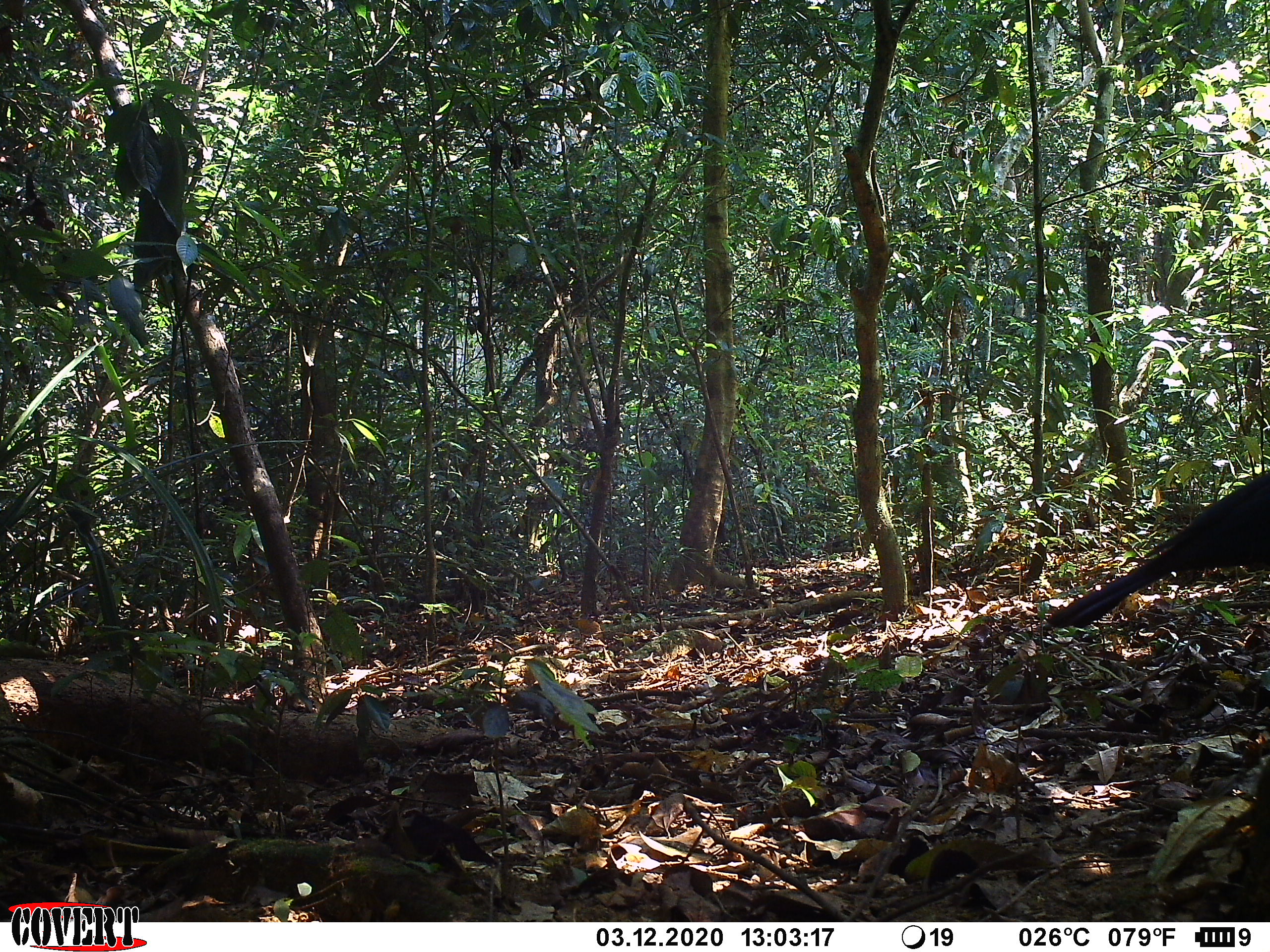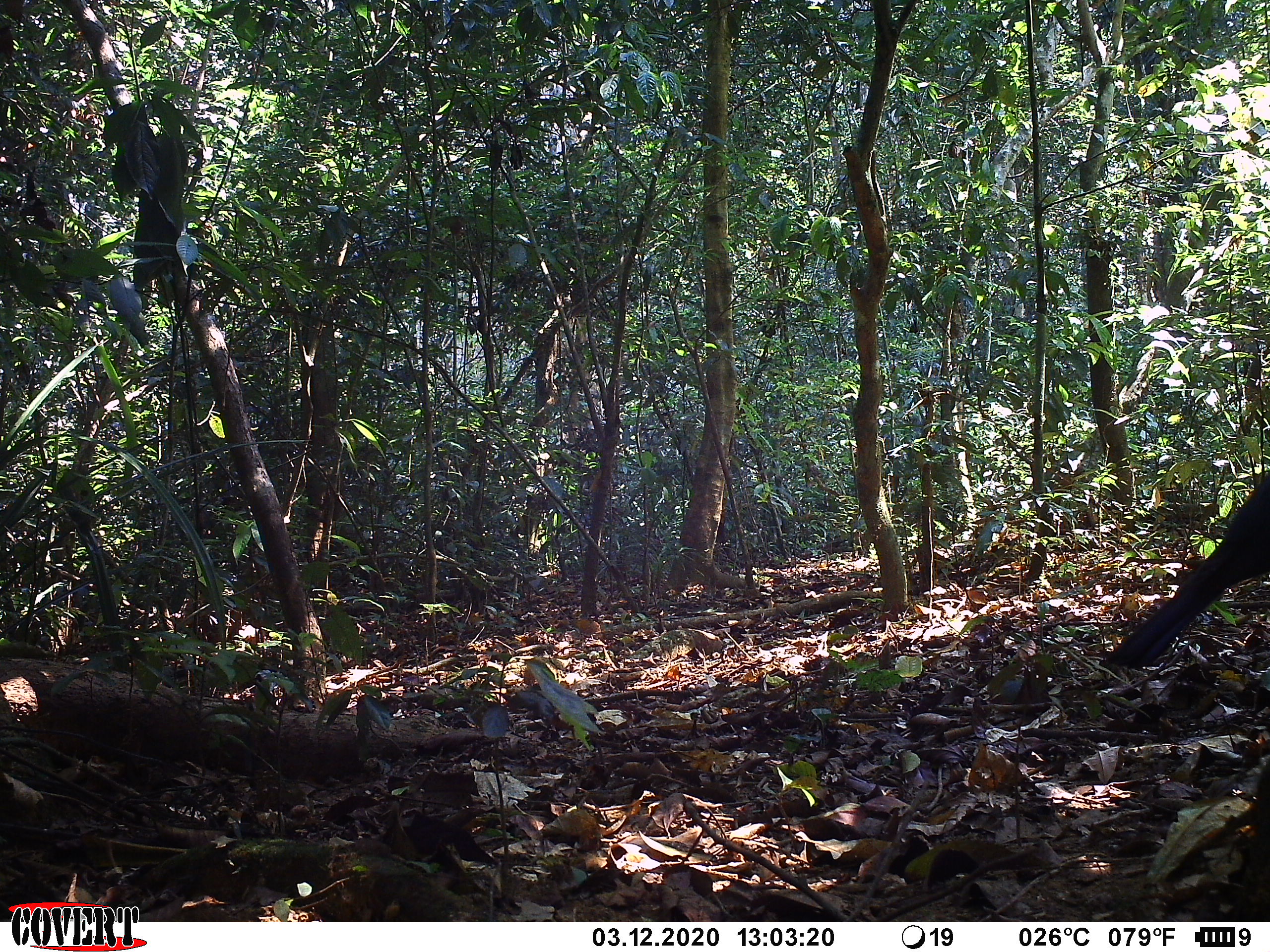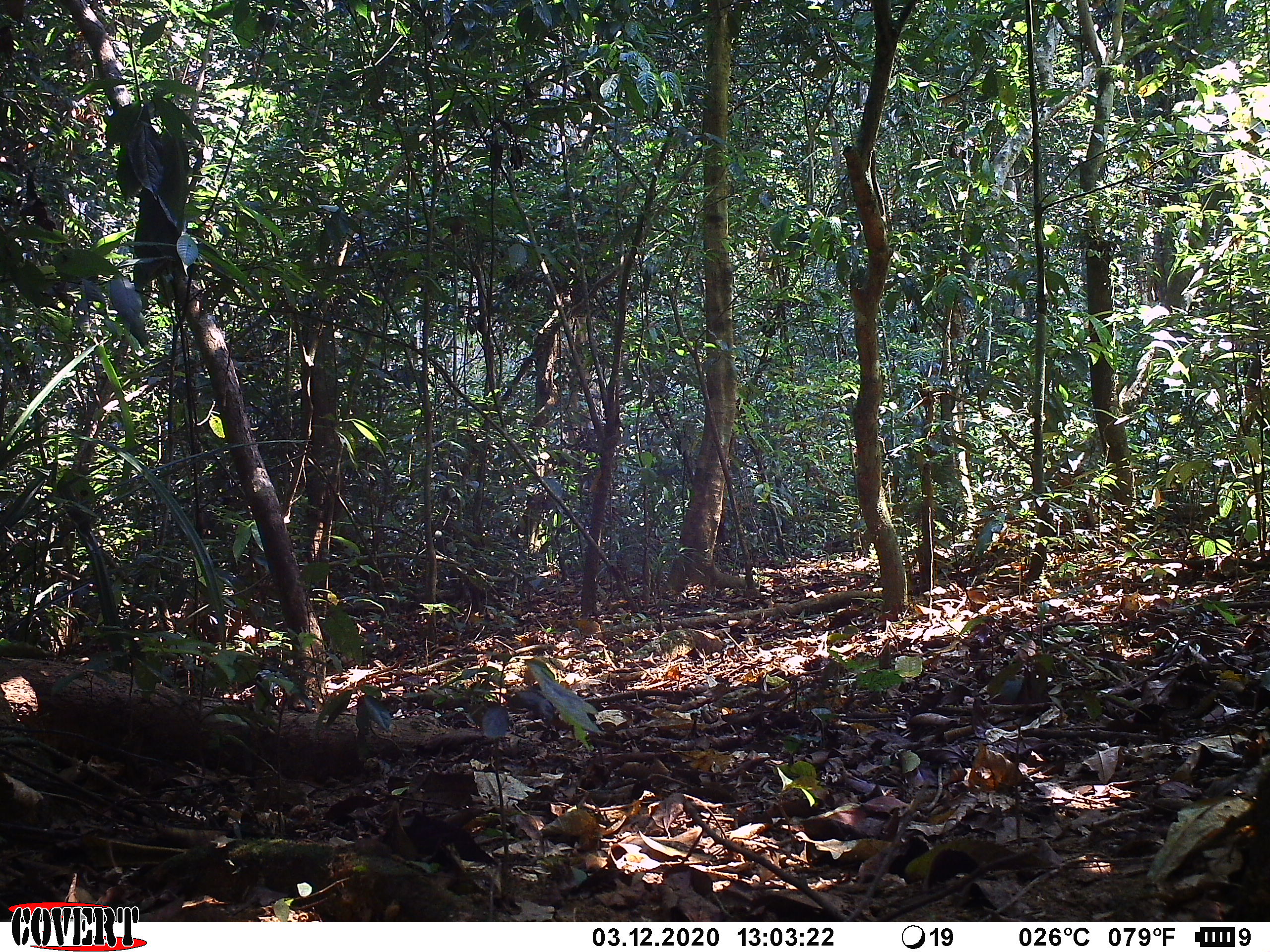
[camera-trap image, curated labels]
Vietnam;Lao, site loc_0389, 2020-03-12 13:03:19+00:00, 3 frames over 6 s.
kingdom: Animalia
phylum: Chordata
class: Aves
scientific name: Aves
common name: bird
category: unidentified bird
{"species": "unidentified bird (bird) (Aves)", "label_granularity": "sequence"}